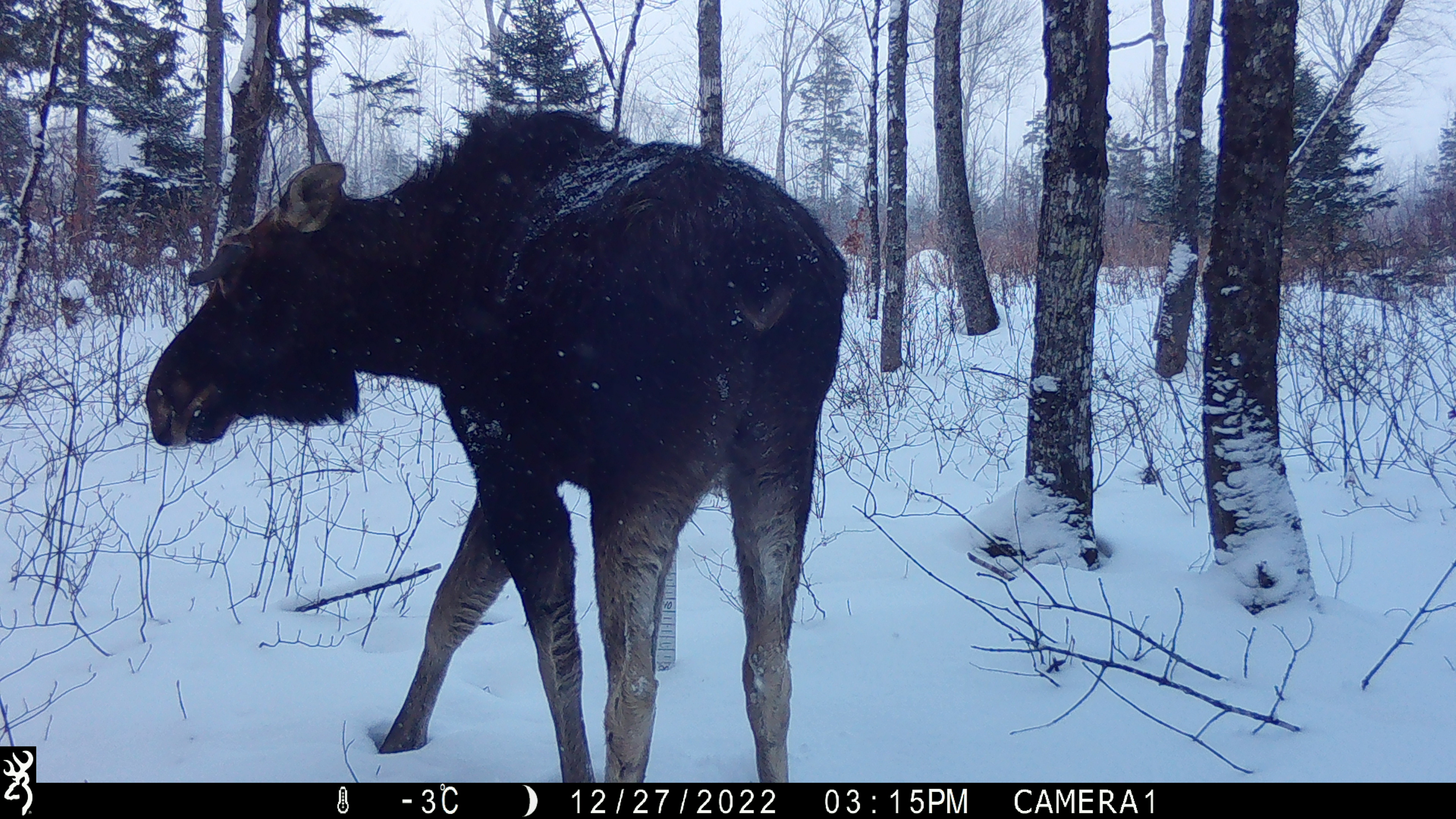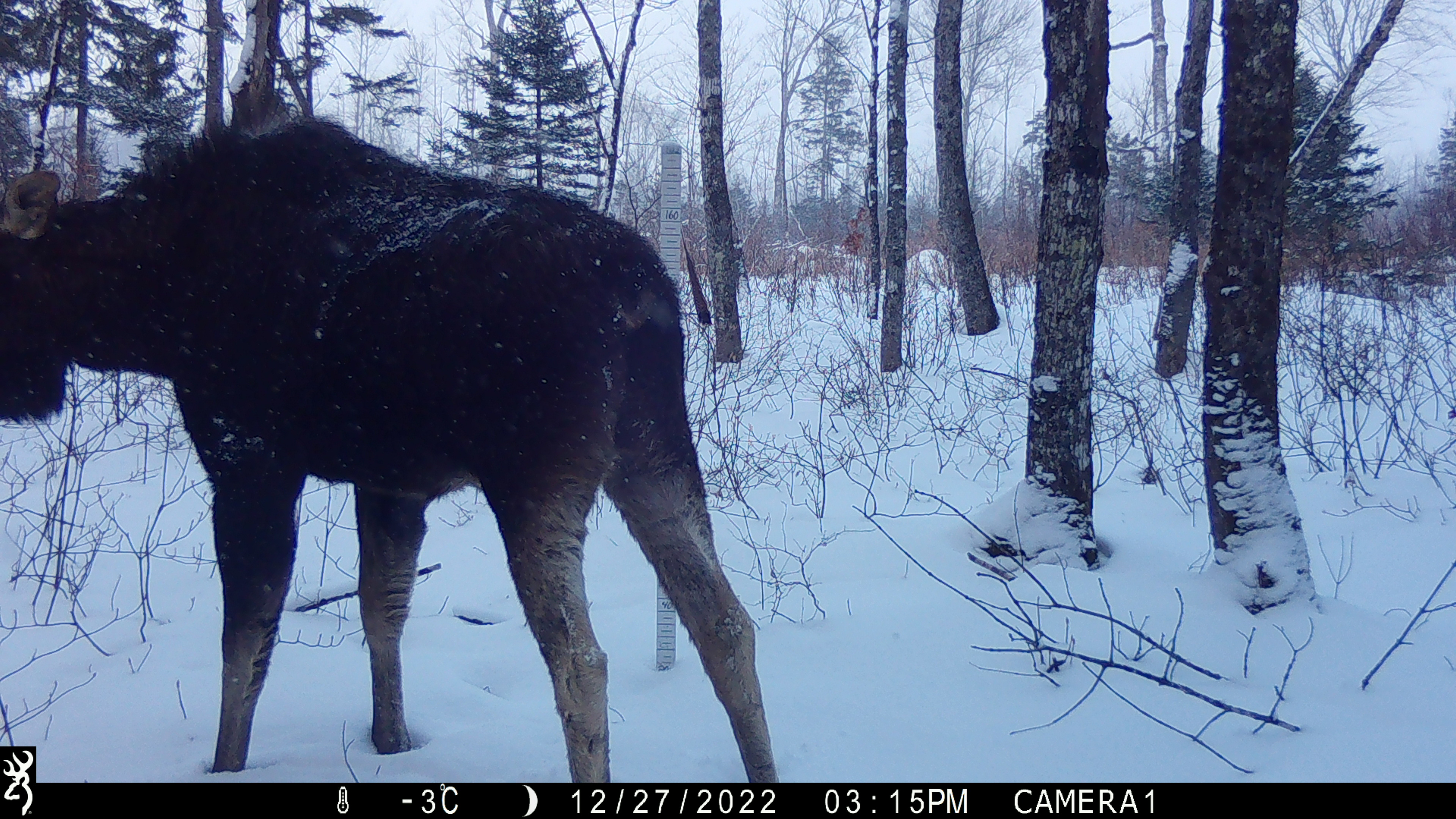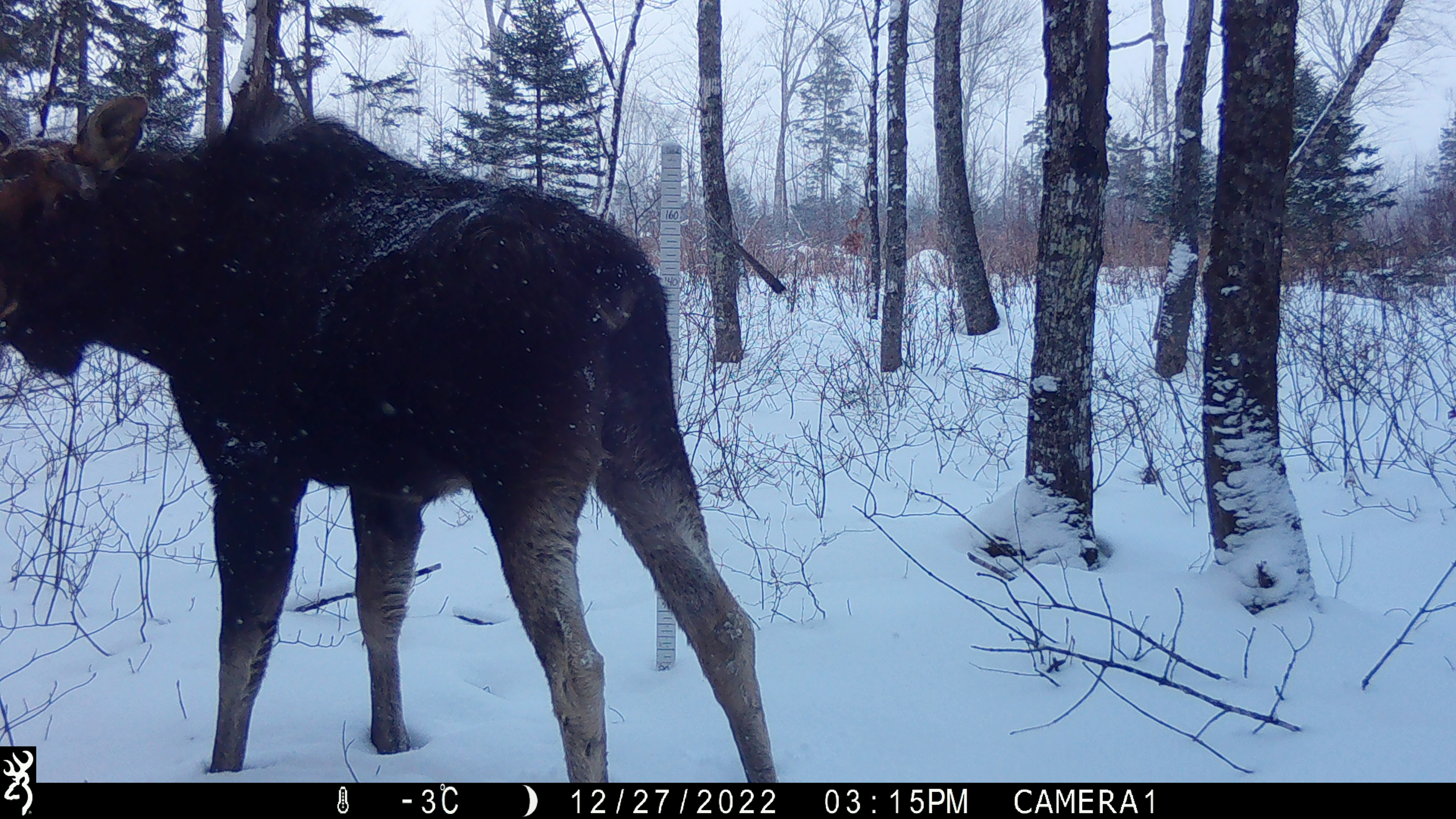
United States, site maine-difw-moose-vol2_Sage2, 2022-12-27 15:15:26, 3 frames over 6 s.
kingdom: Animalia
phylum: Chordata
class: Mammalia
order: Artiodactyla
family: Cervidae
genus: Alces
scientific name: Alces alces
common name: moose